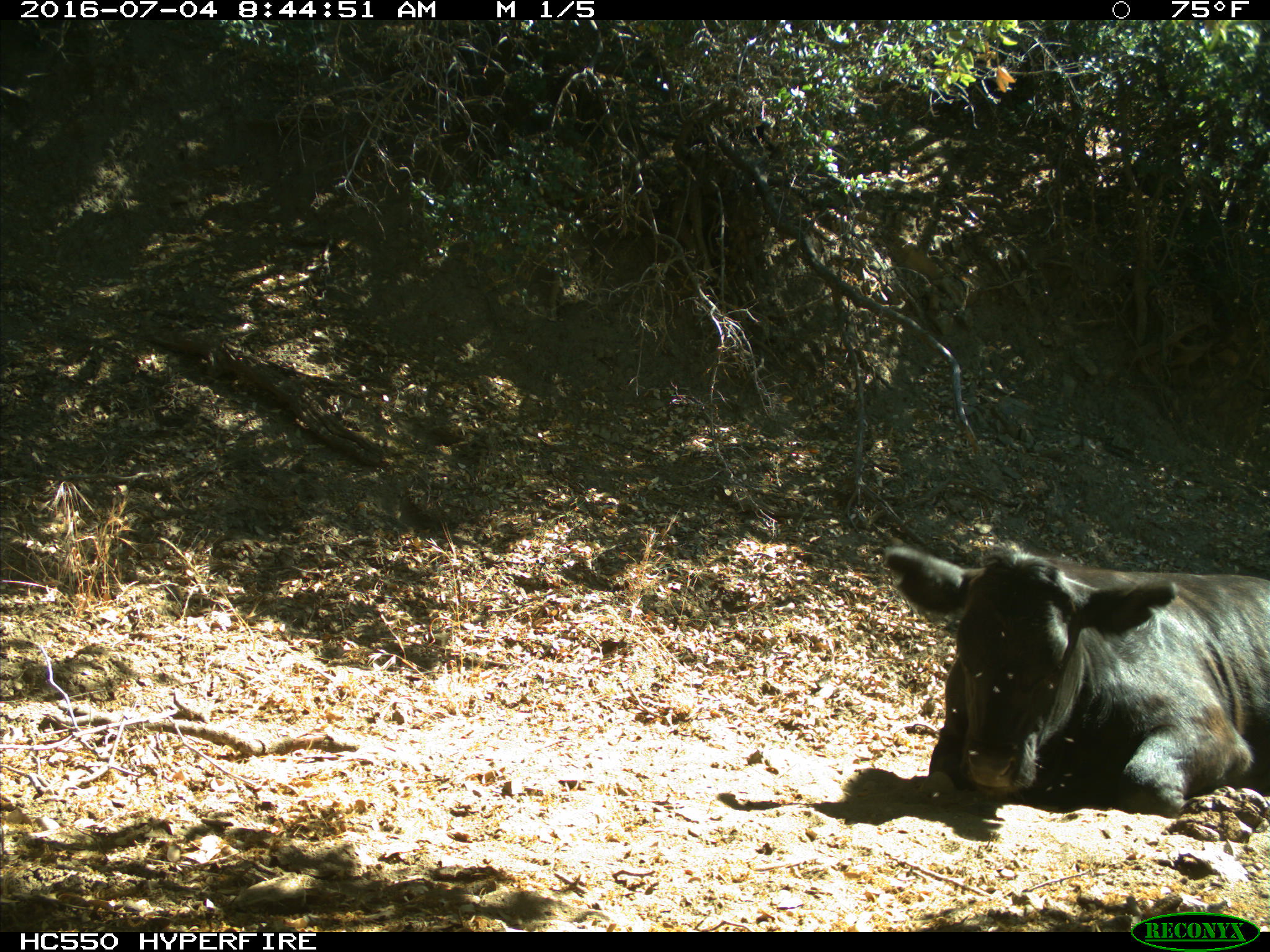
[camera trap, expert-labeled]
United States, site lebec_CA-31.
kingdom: Animalia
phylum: Chordata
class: Mammalia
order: Artiodactyla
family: Bovidae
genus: Bos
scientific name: Bos taurus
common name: domestic cow